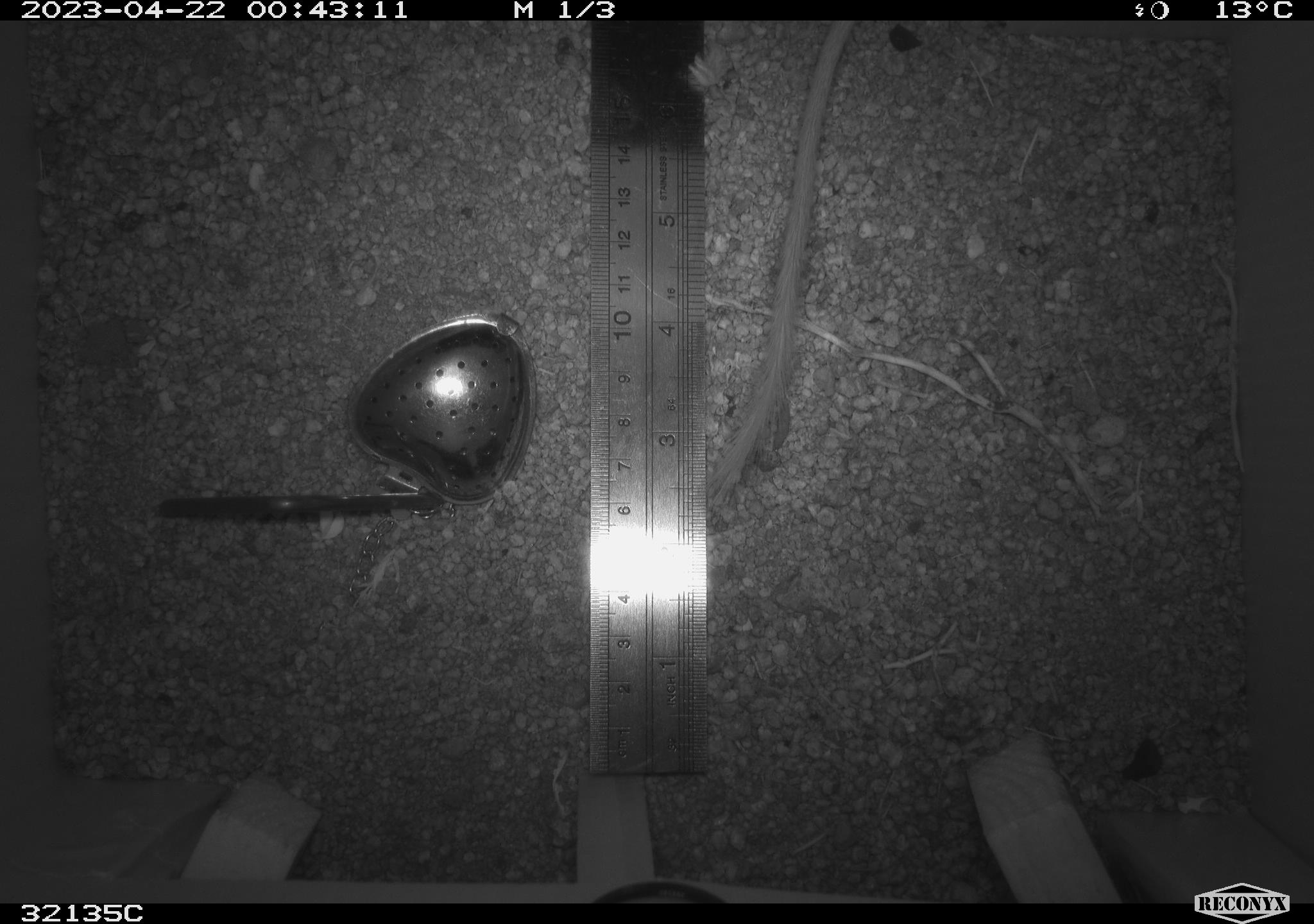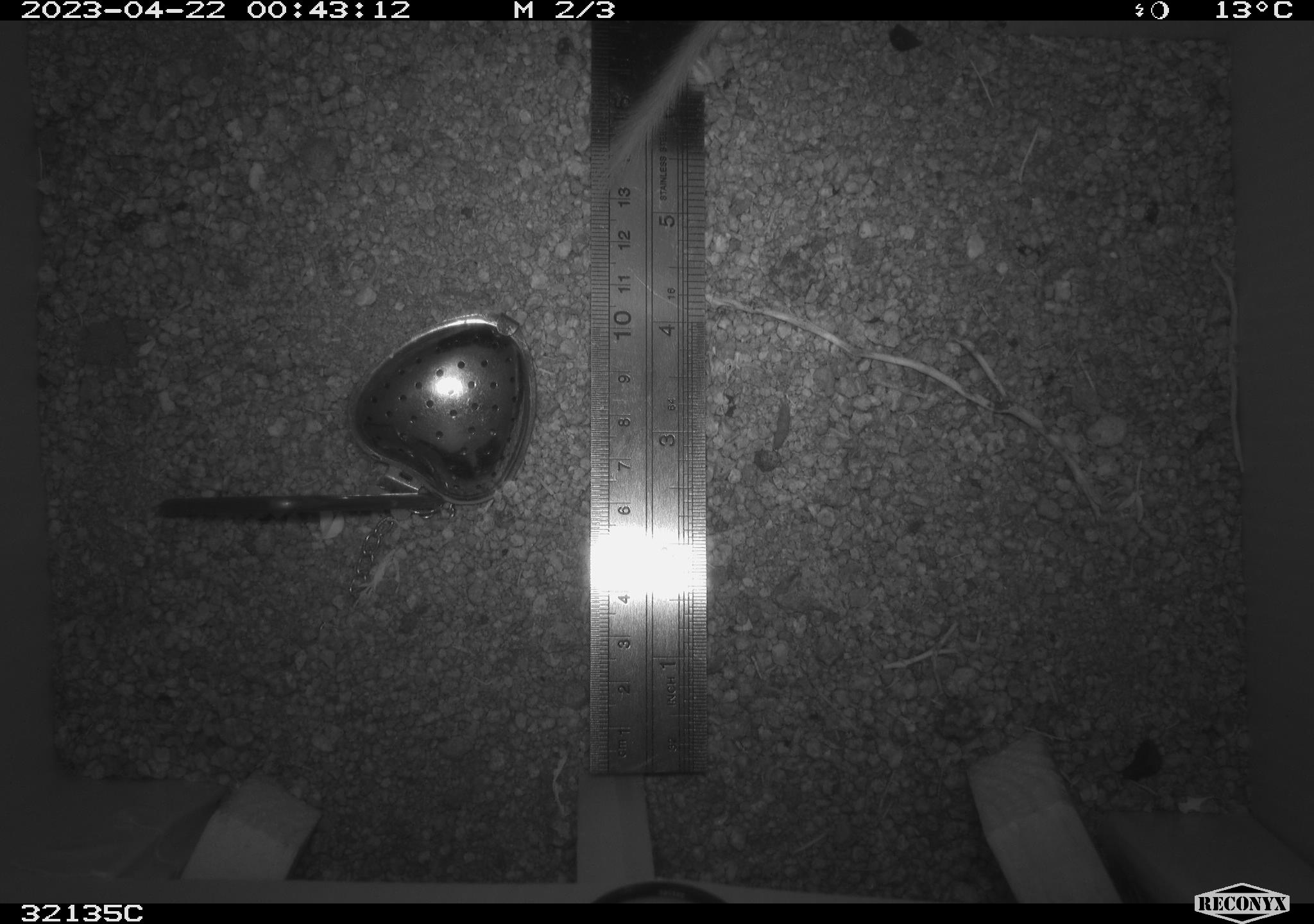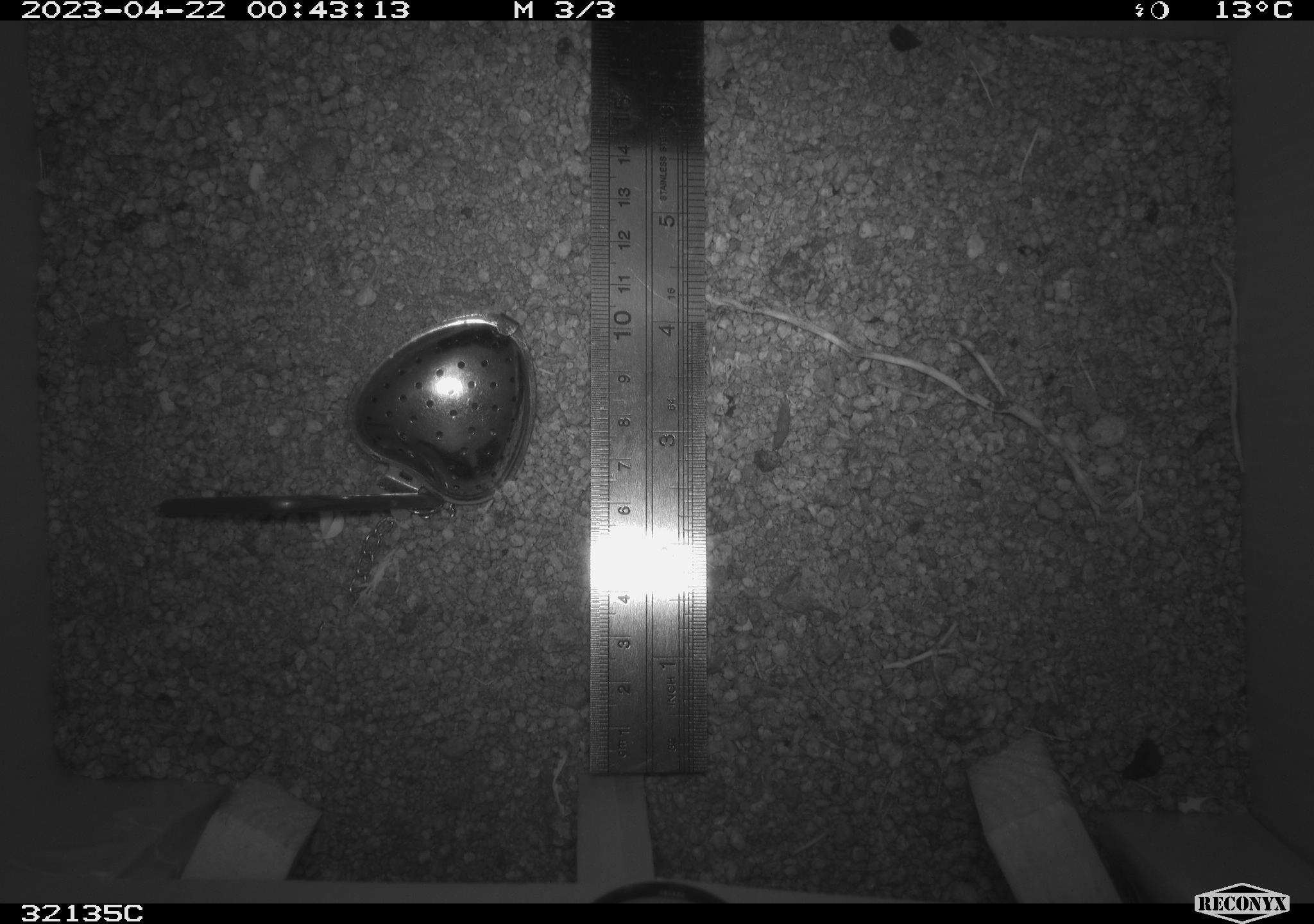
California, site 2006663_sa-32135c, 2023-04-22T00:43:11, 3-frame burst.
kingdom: Animalia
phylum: Chordata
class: Mammalia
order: Rodentia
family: Heteromyidae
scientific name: Heteromyidae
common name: kangaroo rats and pocket mice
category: heteromyidae family